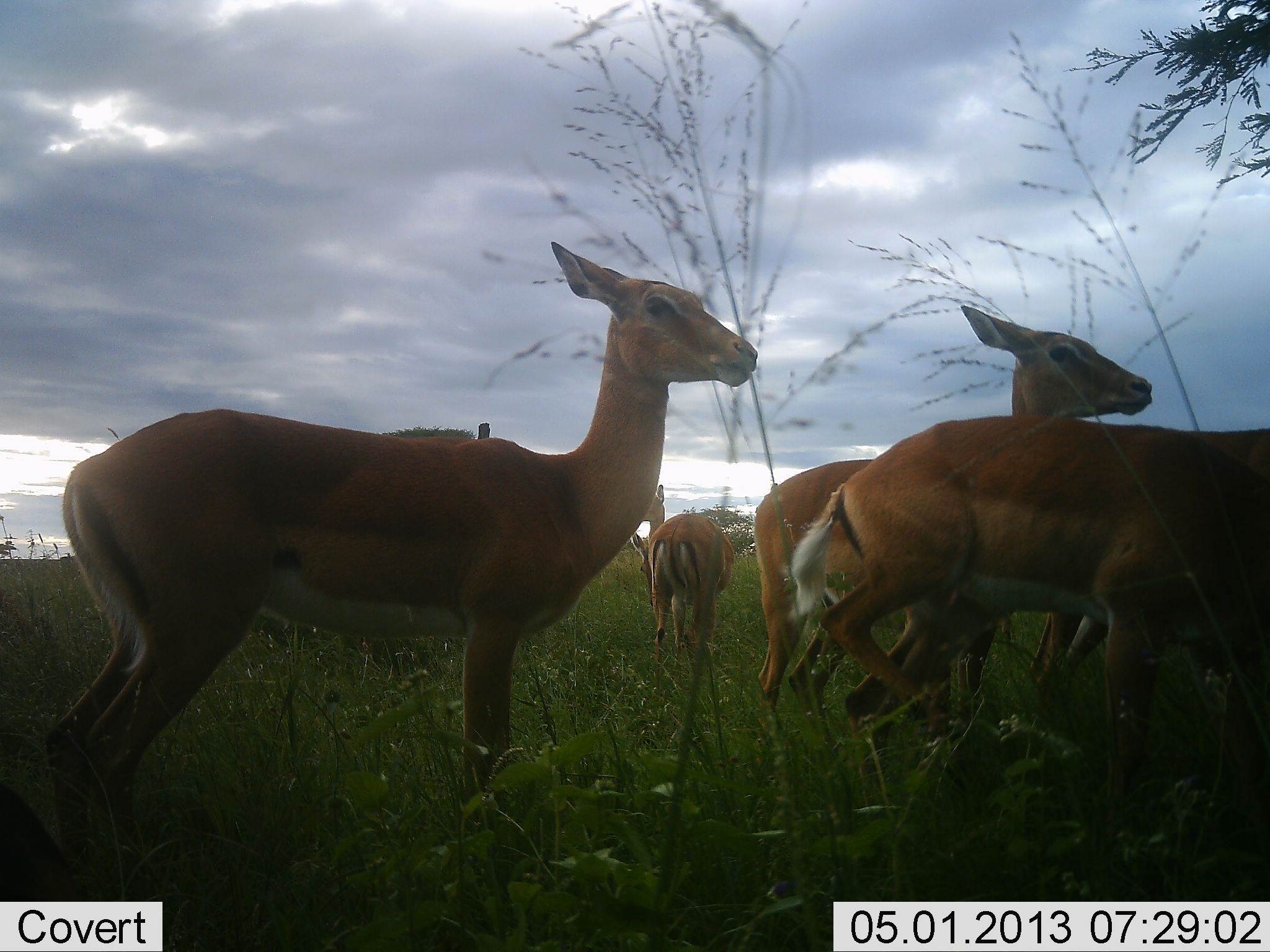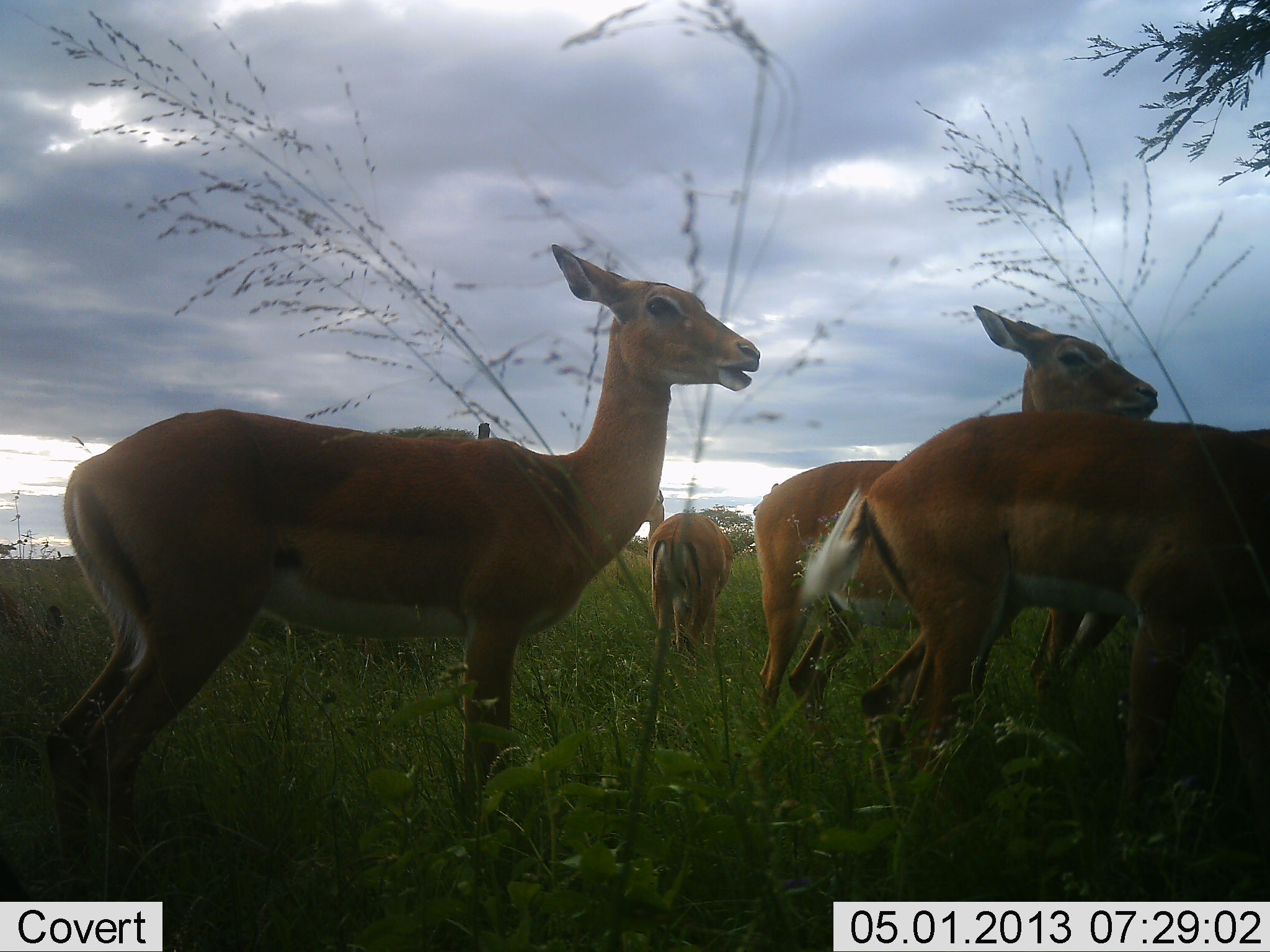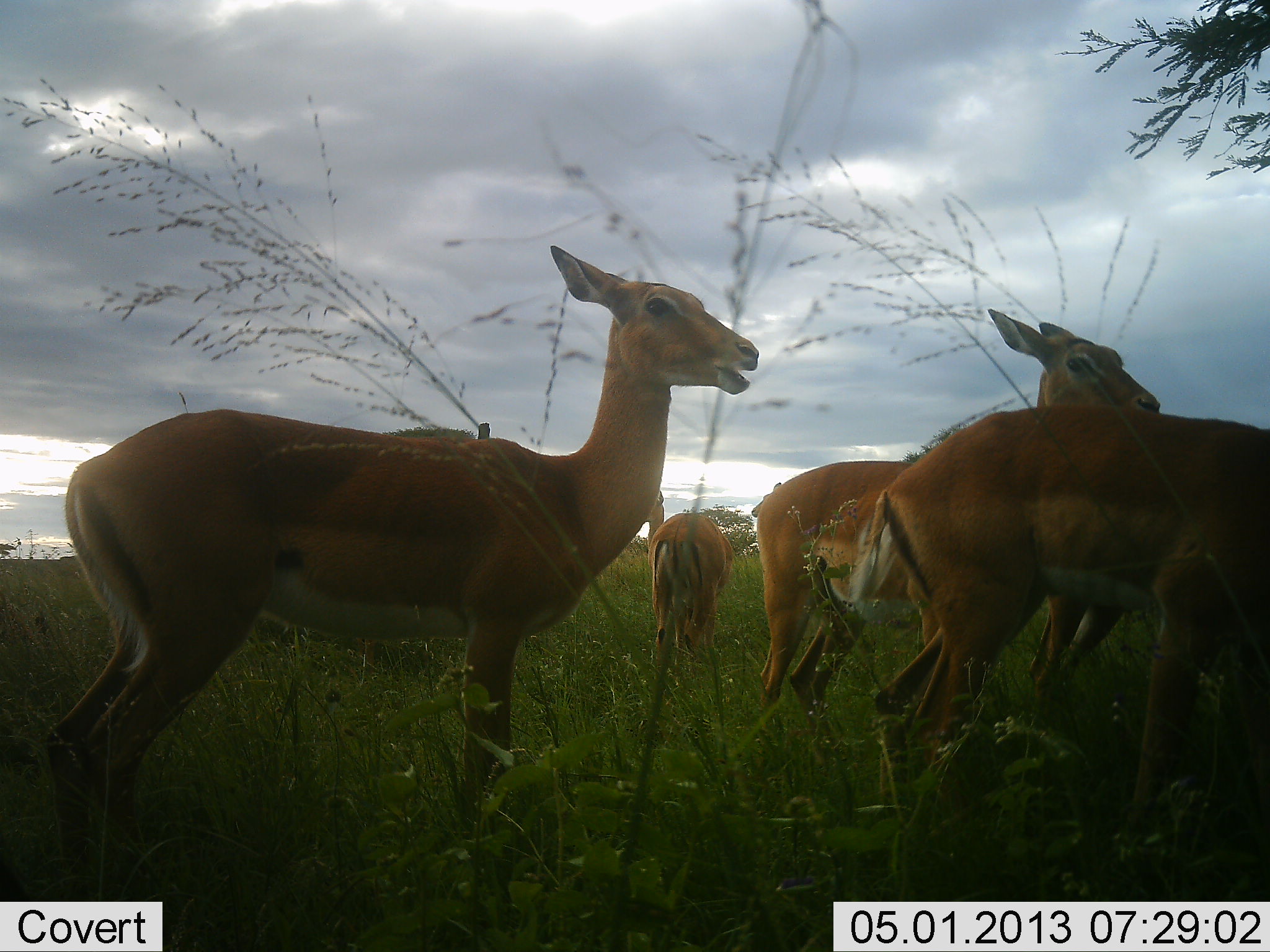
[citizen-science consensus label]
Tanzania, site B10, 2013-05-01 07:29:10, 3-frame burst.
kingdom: Animalia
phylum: Chordata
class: Mammalia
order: Artiodactyla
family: Bovidae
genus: Aepyceros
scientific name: Aepyceros melampus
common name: impala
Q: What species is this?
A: Impala (Aepyceros melampus).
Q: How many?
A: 5.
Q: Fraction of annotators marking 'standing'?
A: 90%.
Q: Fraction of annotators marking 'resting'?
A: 0%.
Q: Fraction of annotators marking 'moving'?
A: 30%.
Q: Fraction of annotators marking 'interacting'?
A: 0%.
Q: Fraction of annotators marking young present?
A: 0%.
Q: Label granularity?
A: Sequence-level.